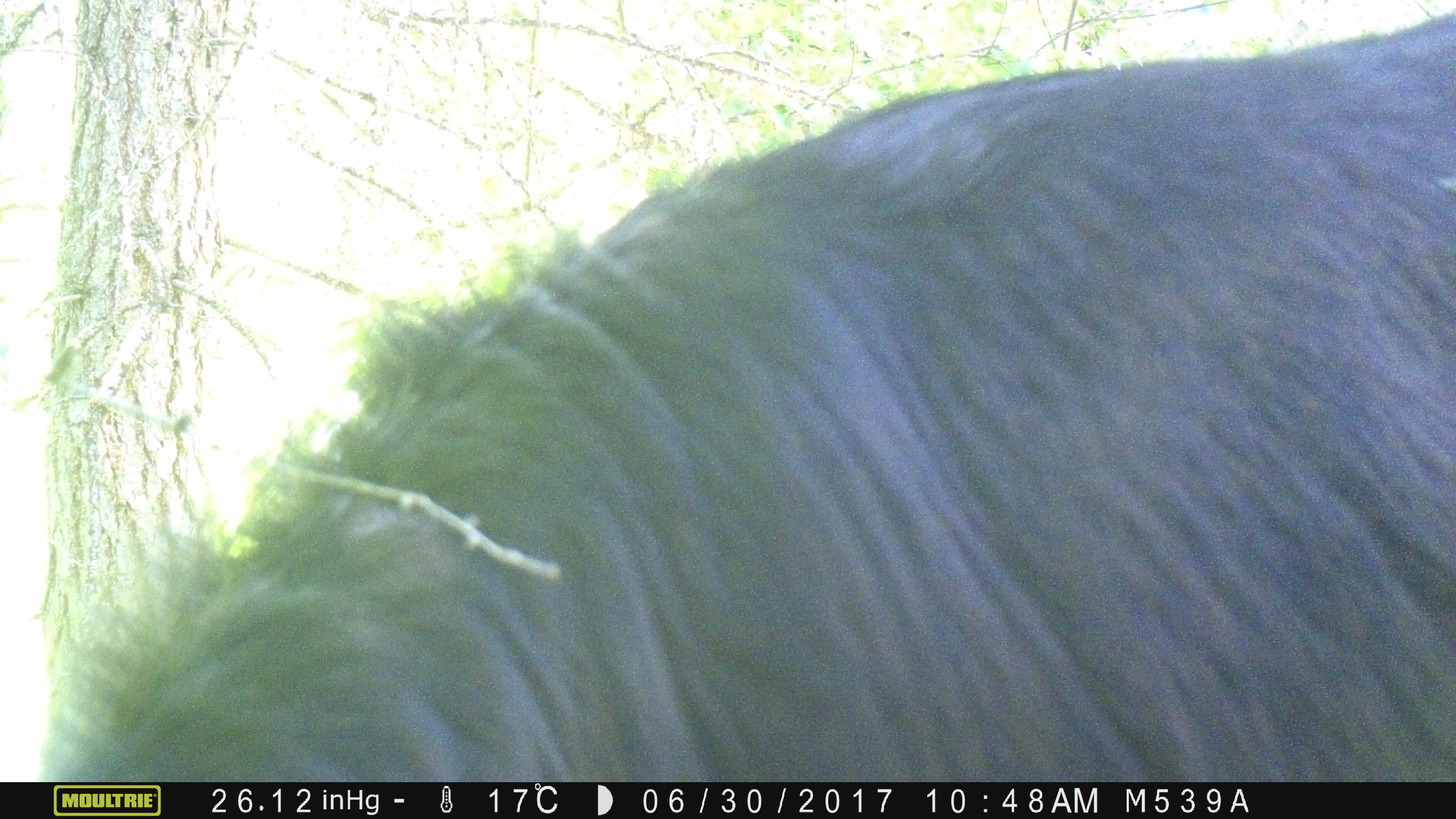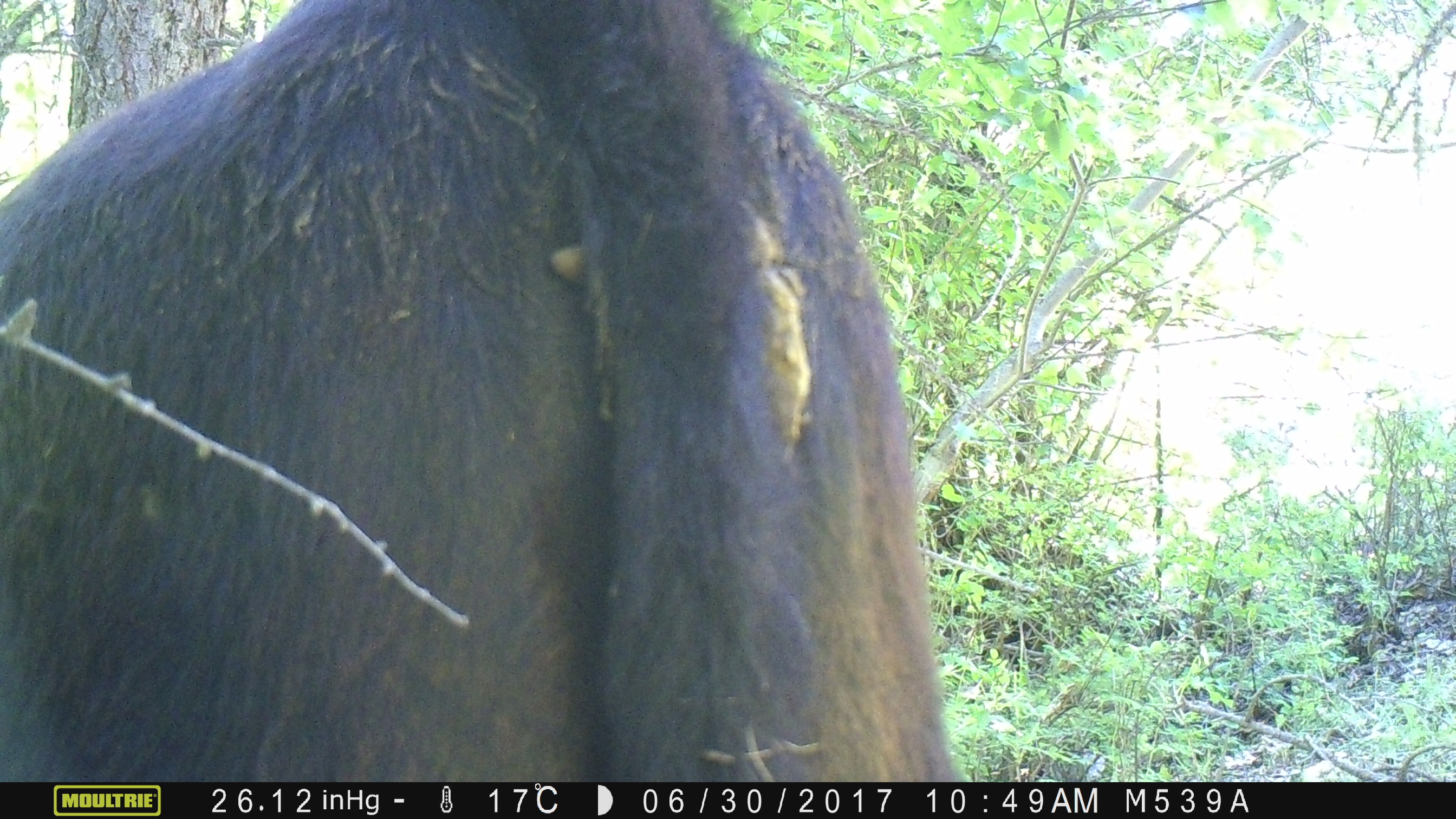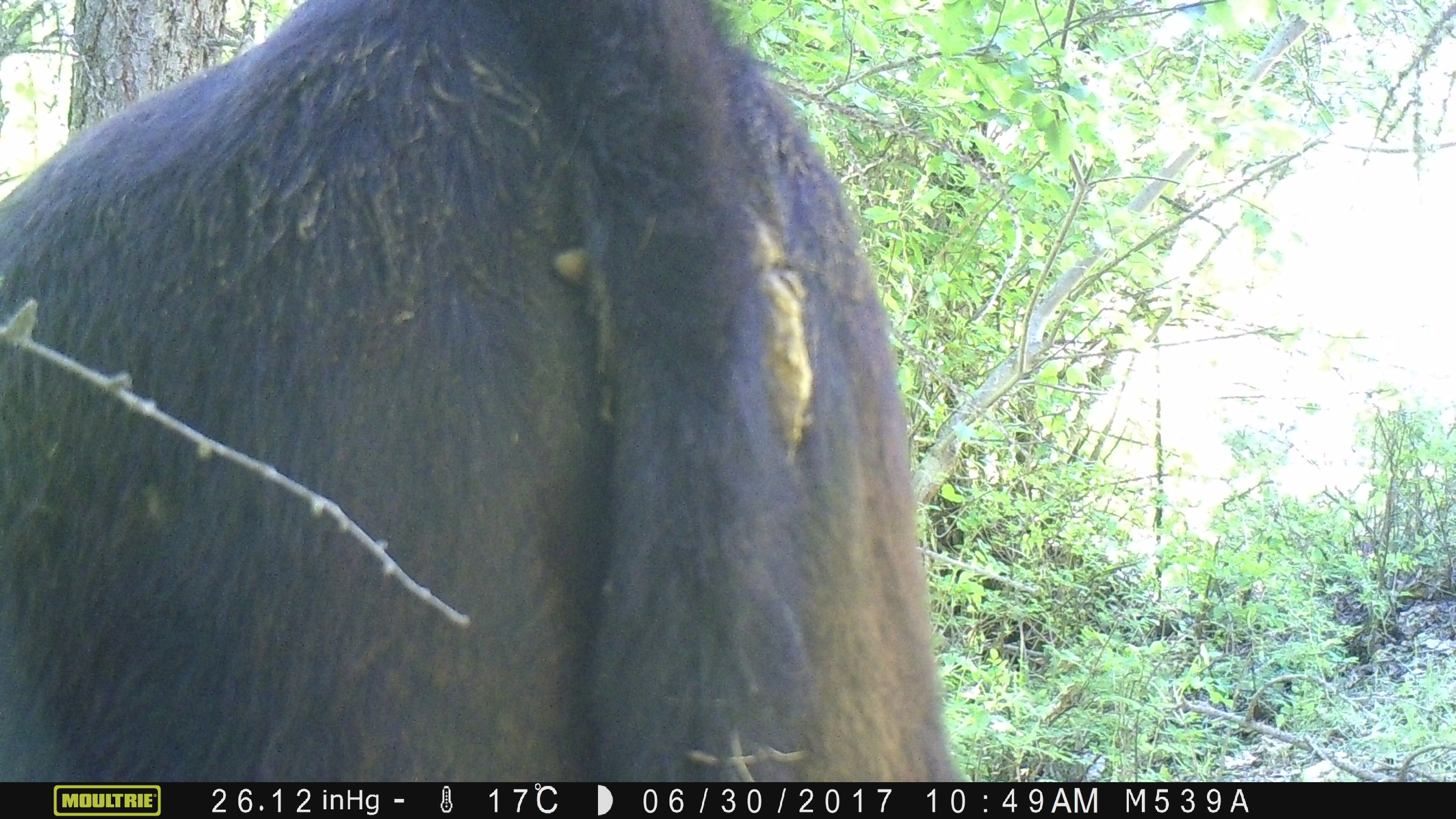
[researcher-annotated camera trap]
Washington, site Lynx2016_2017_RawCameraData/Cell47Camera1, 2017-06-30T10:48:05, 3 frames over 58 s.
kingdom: Animalia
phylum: Chordata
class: Mammalia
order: Artiodactyla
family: Bovidae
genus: Bos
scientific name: Bos taurus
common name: domestic cattle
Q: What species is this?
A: Domestic cattle (Bos taurus).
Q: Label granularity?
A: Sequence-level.